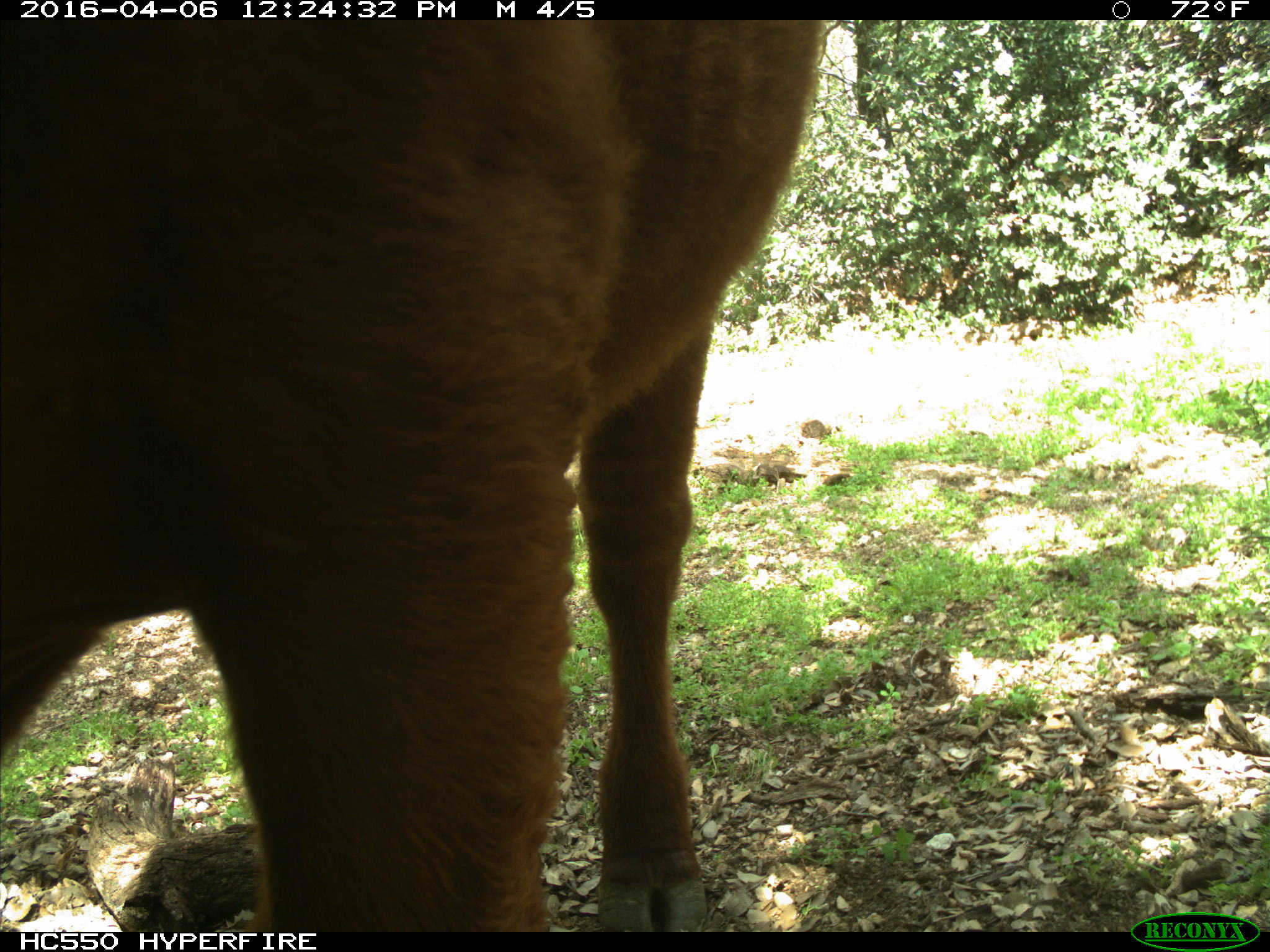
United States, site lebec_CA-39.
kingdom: Animalia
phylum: Chordata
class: Mammalia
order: Artiodactyla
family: Bovidae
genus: Bos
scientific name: Bos taurus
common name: domestic cow